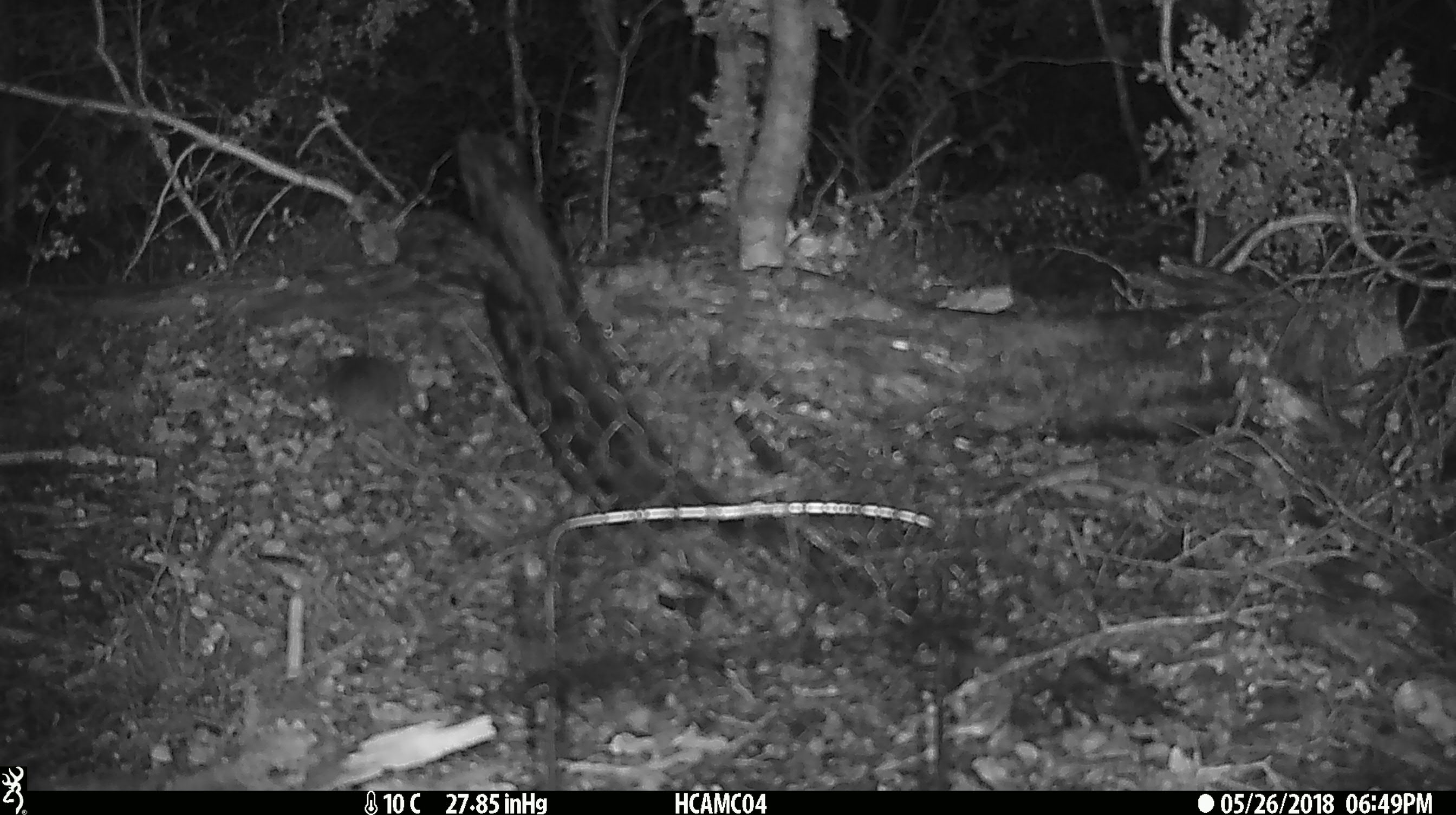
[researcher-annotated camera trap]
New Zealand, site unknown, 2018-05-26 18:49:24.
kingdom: Animalia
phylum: Chordata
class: Mammalia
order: Rodentia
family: Muridae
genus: Mus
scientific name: Mus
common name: mouse